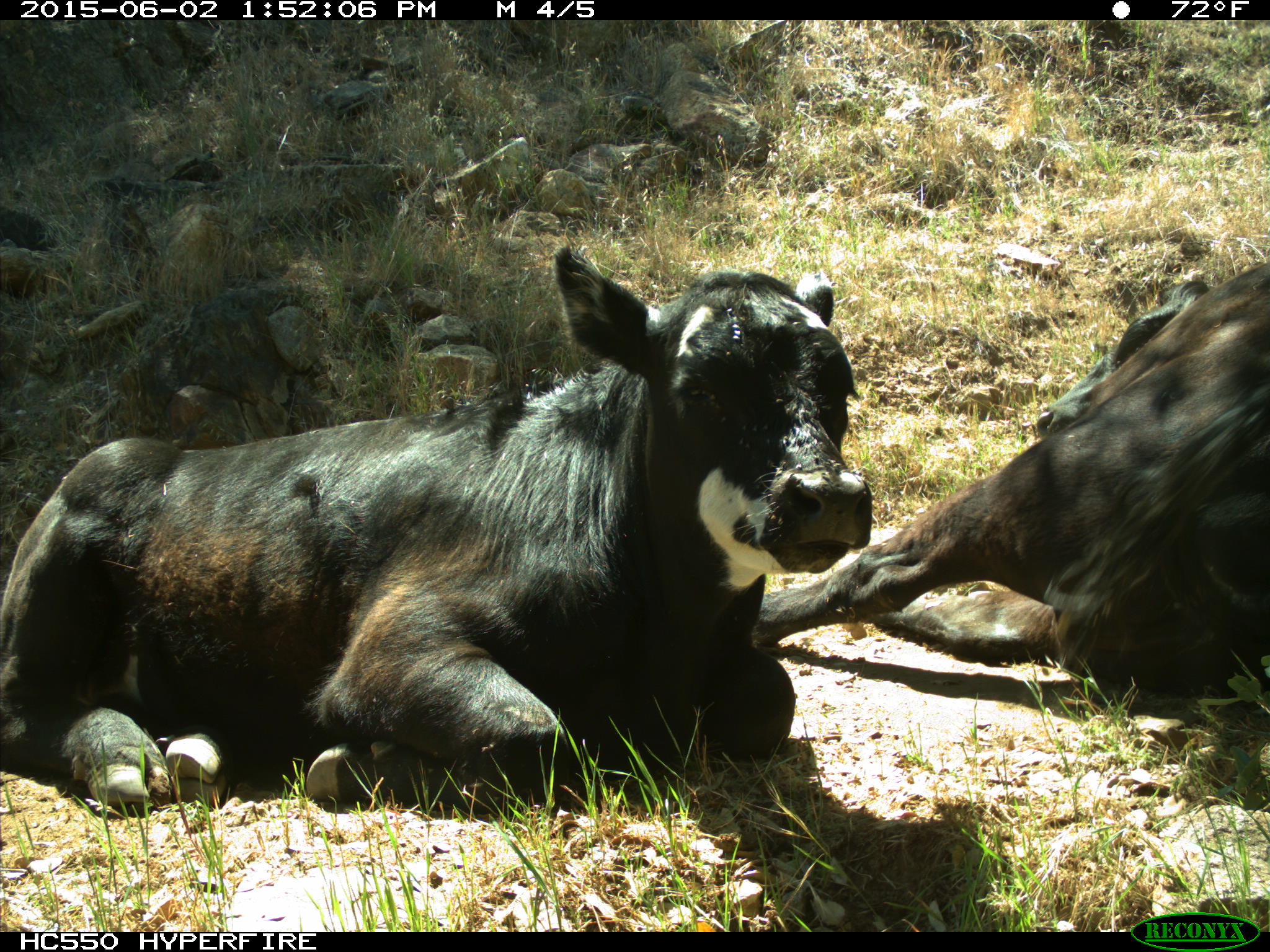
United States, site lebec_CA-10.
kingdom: Animalia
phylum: Chordata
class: Mammalia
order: Artiodactyla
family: Bovidae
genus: Bos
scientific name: Bos taurus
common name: domestic cow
Bos taurus (domestic cow).